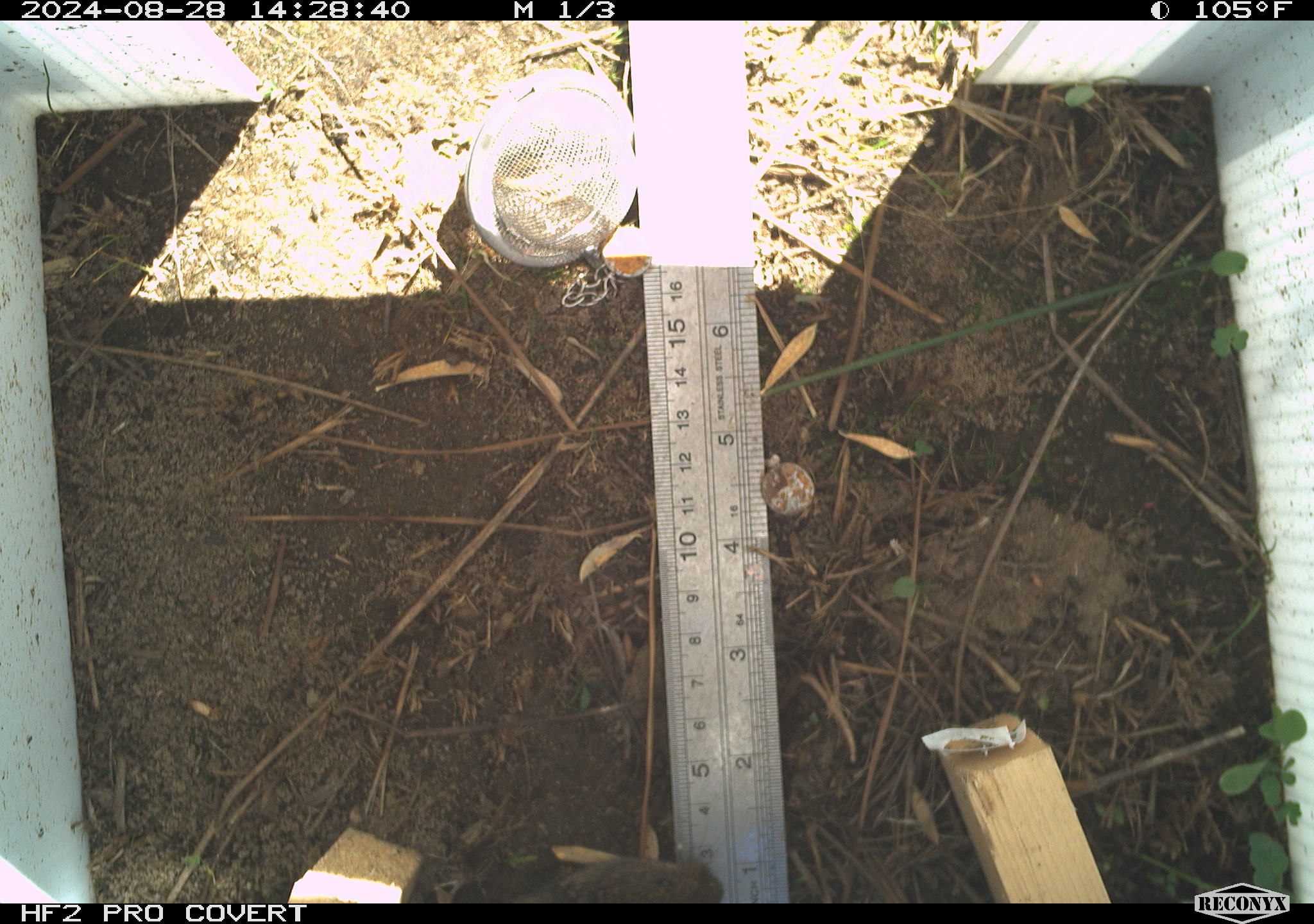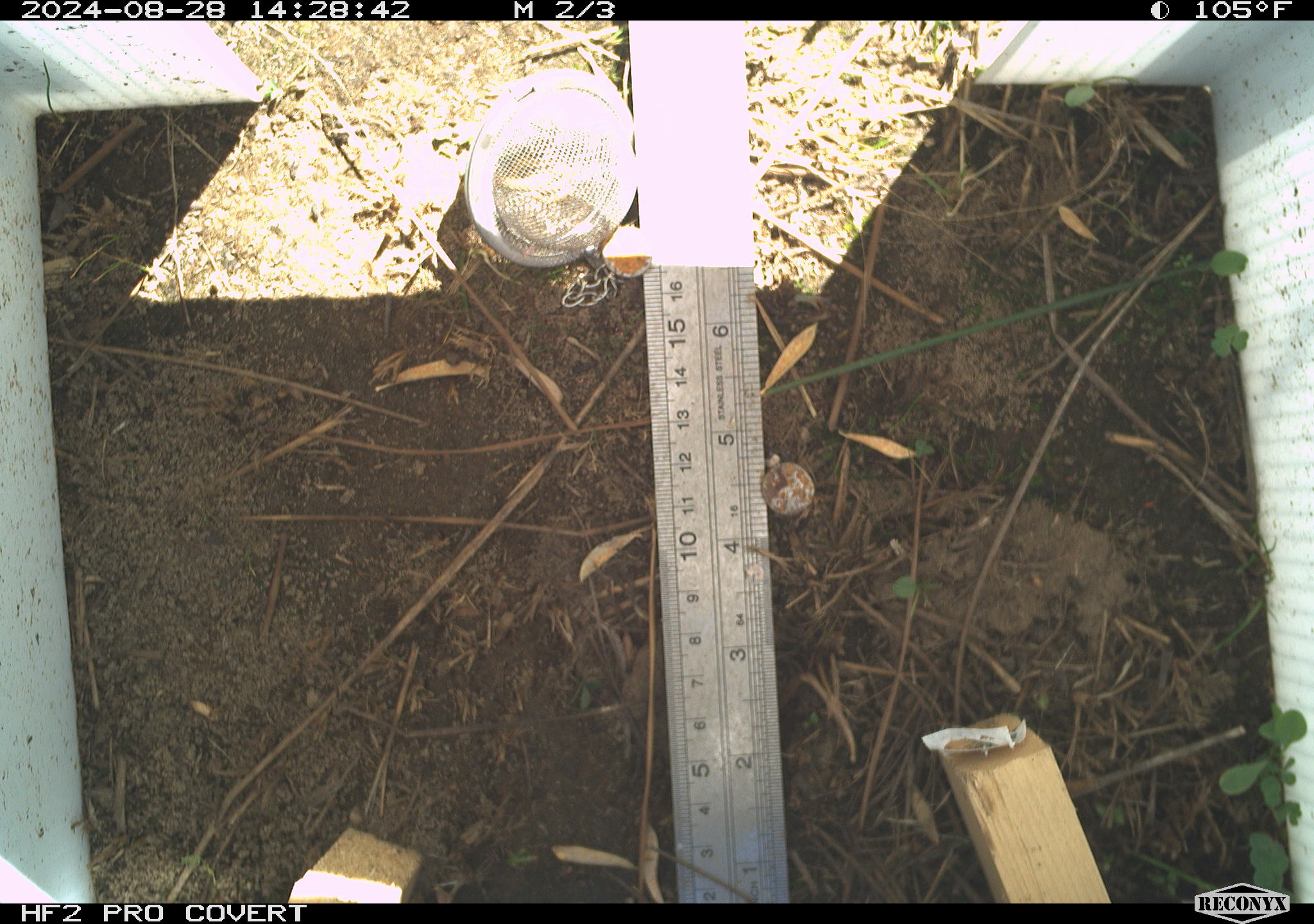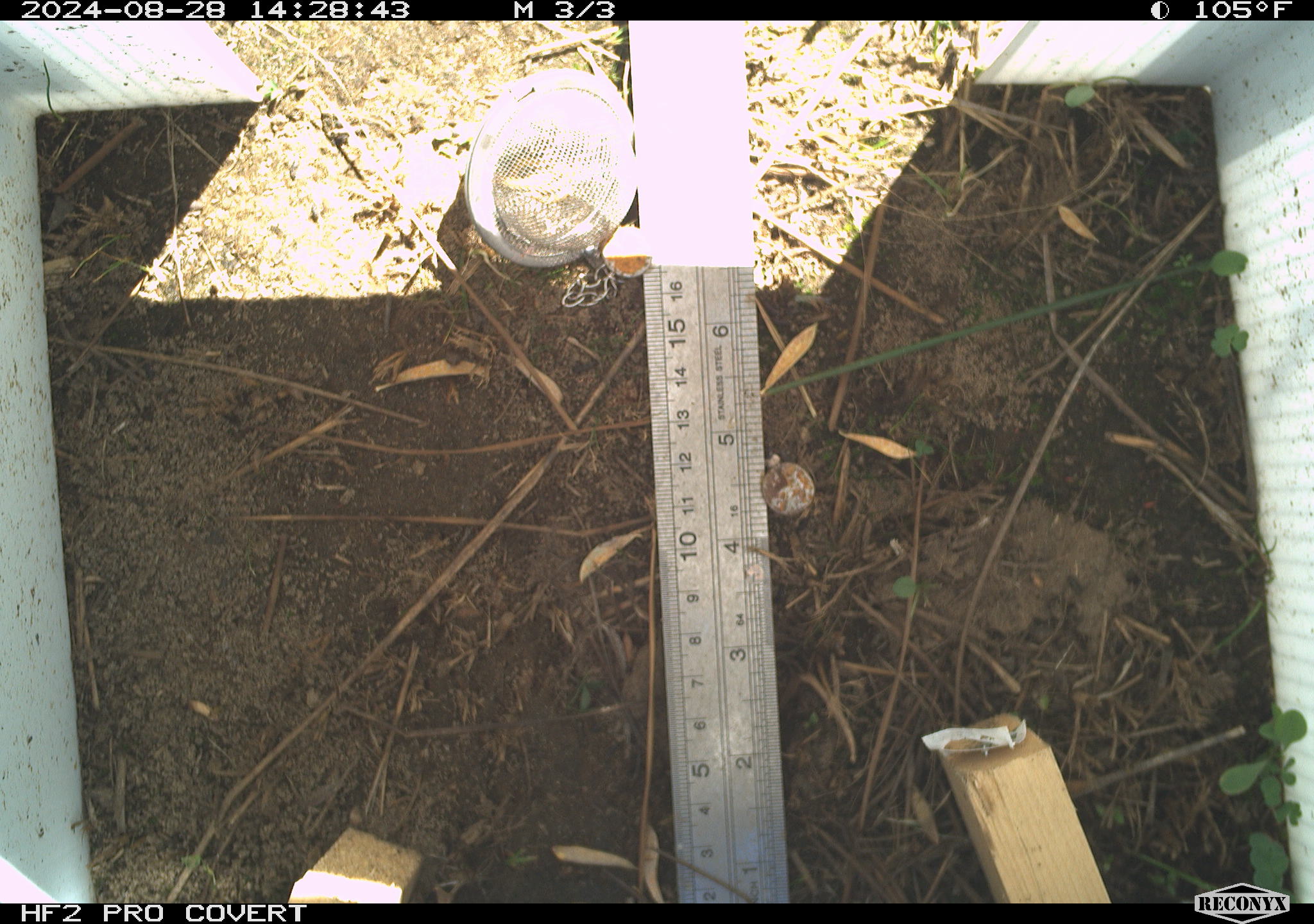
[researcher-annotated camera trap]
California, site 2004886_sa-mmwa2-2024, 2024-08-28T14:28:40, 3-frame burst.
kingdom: Animalia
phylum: Chordata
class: Aves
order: Passeriformes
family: Troglodytidae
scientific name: Troglodytidae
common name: wren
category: troglodytidae family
Troglodytidae family (wren) (Troglodytidae).